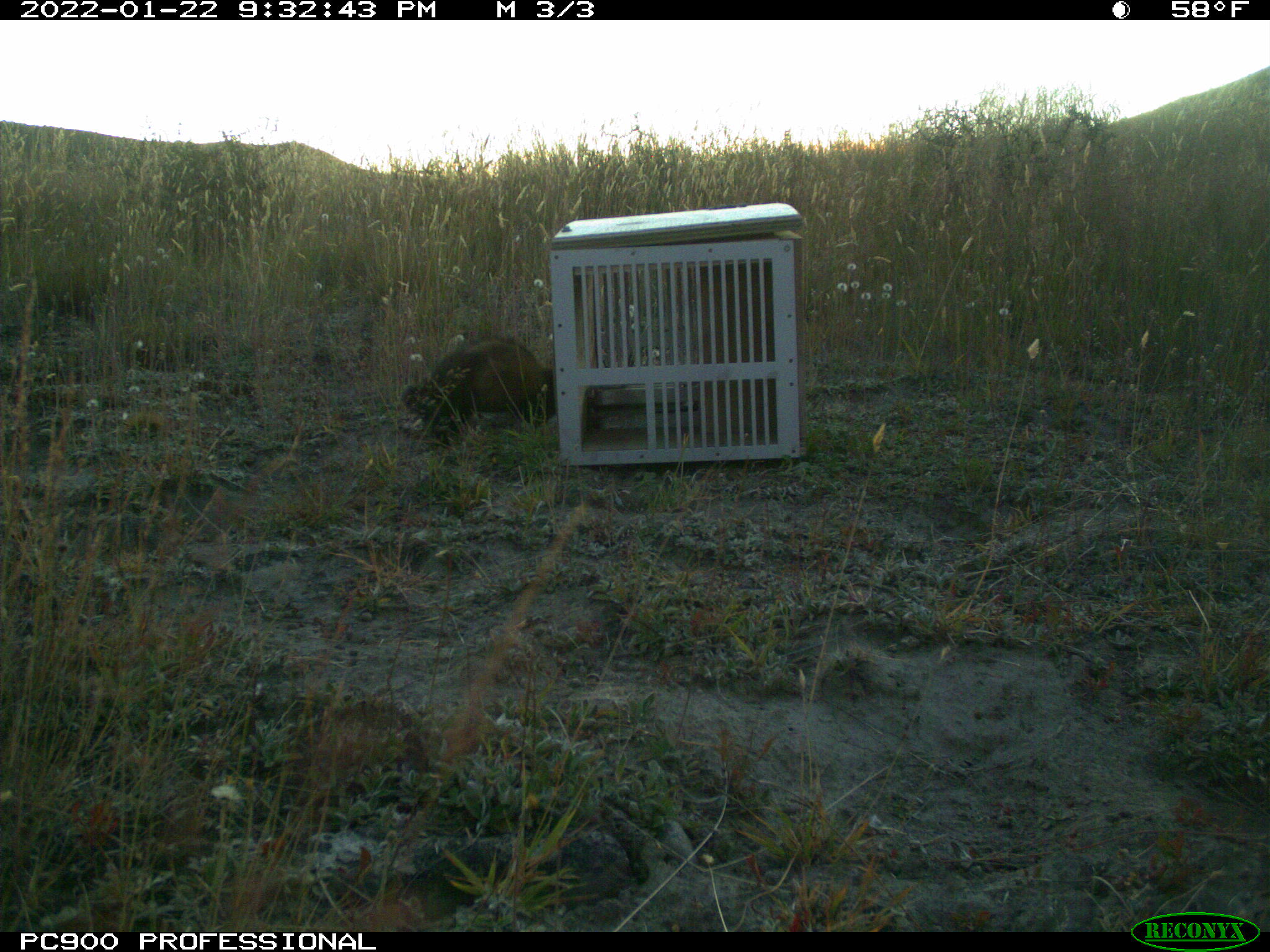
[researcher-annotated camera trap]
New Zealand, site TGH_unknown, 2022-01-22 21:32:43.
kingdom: Animalia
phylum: Chordata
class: Mammalia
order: Carnivora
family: Mustelidae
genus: Mustela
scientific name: Mustela furo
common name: ferret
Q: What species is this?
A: Ferret (Mustela furo).